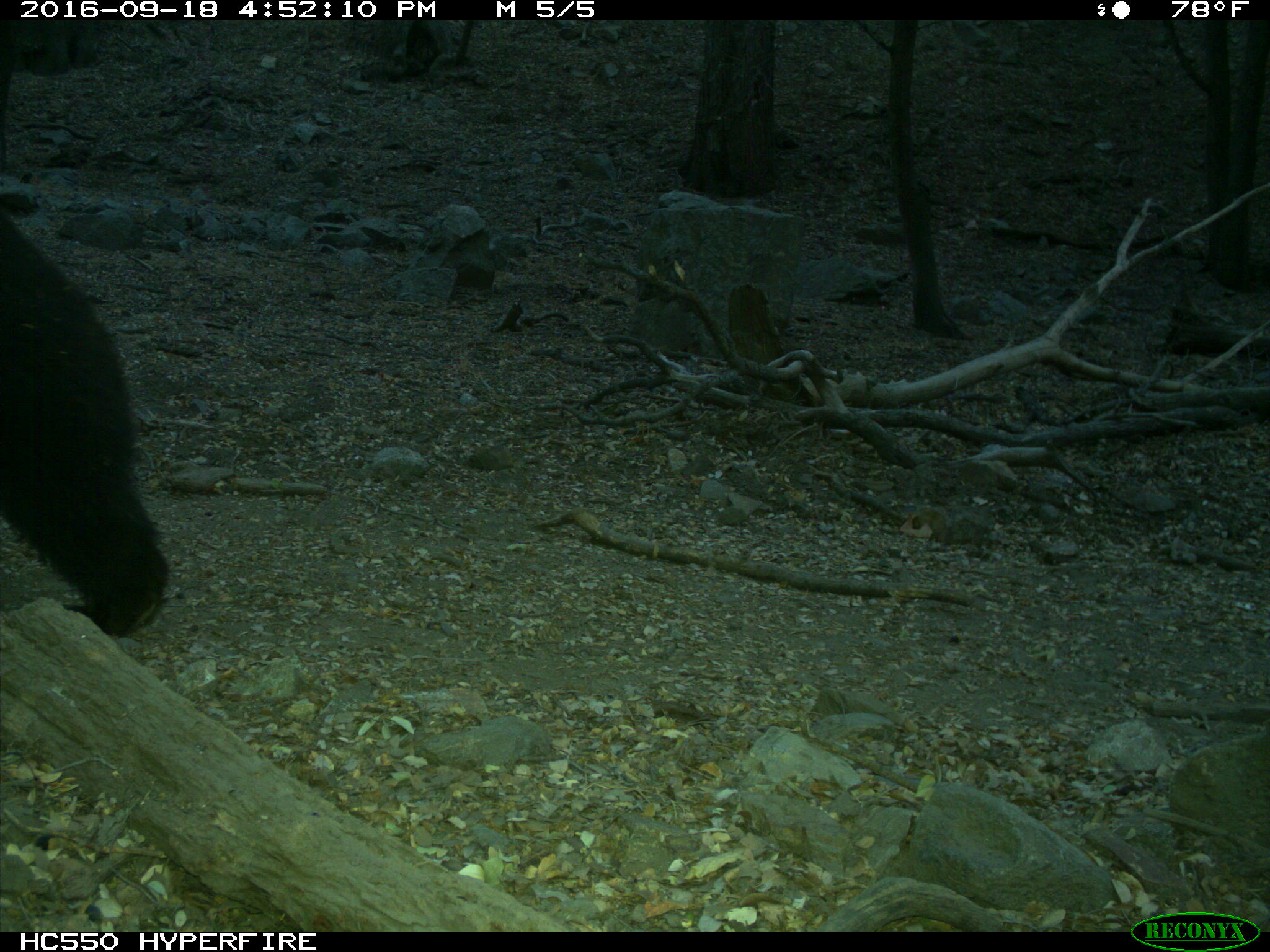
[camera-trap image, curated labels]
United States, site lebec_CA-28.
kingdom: Animalia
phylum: Chordata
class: Mammalia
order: Carnivora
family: Ursidae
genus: Ursus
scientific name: Ursus americanus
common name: american black bear